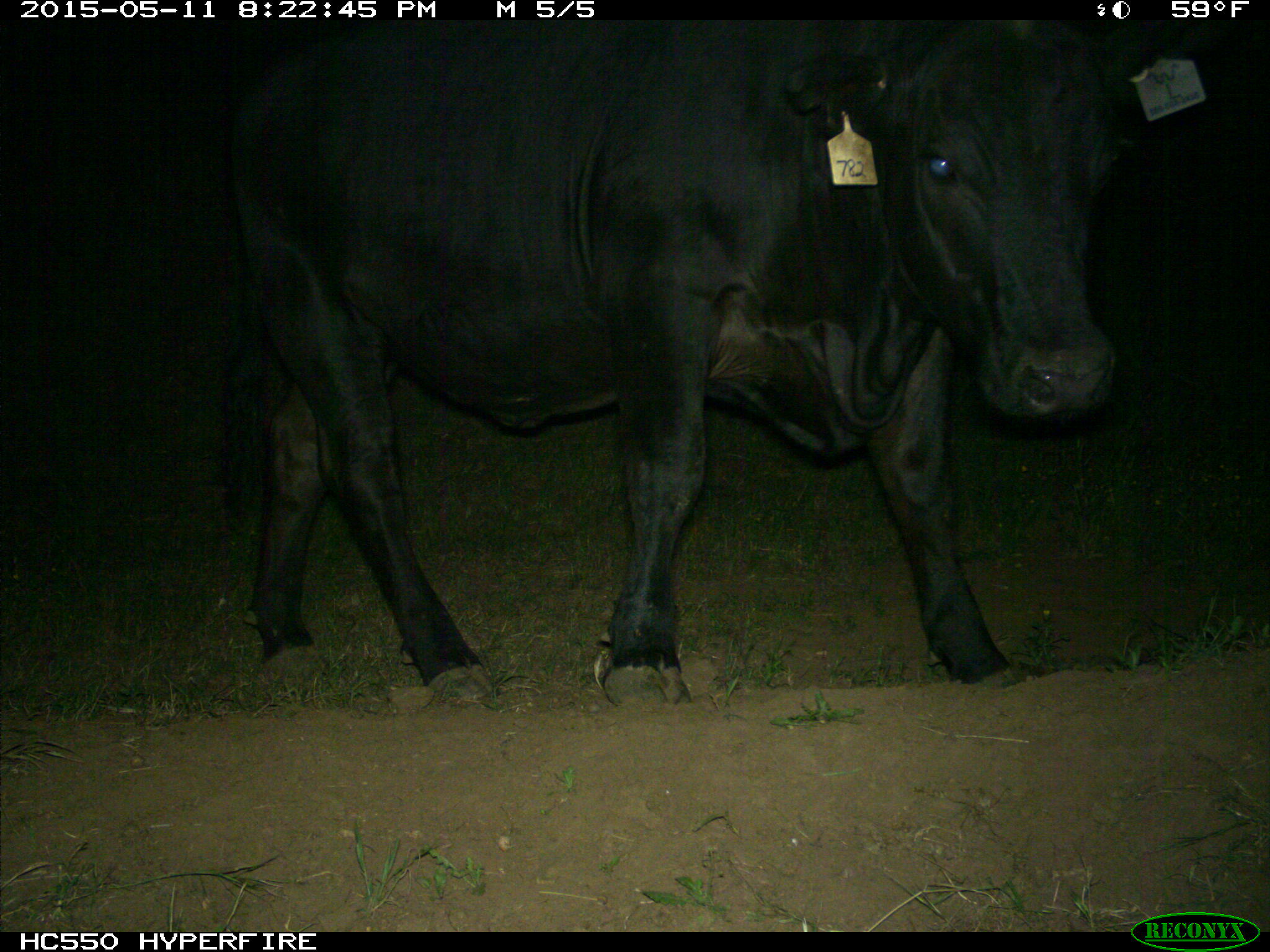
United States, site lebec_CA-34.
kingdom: Animalia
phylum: Chordata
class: Mammalia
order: Artiodactyla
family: Bovidae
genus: Bos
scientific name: Bos taurus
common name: domestic cow